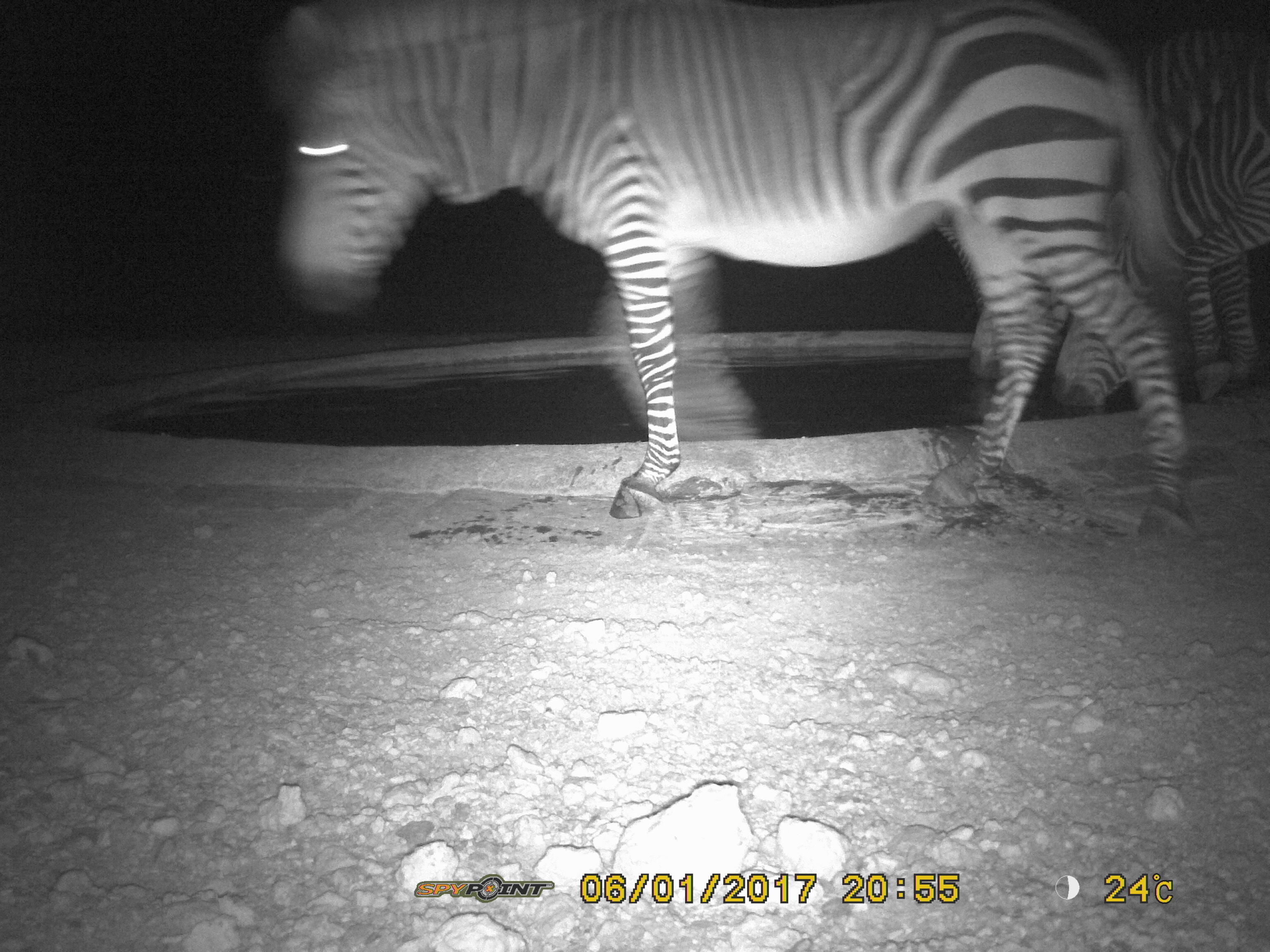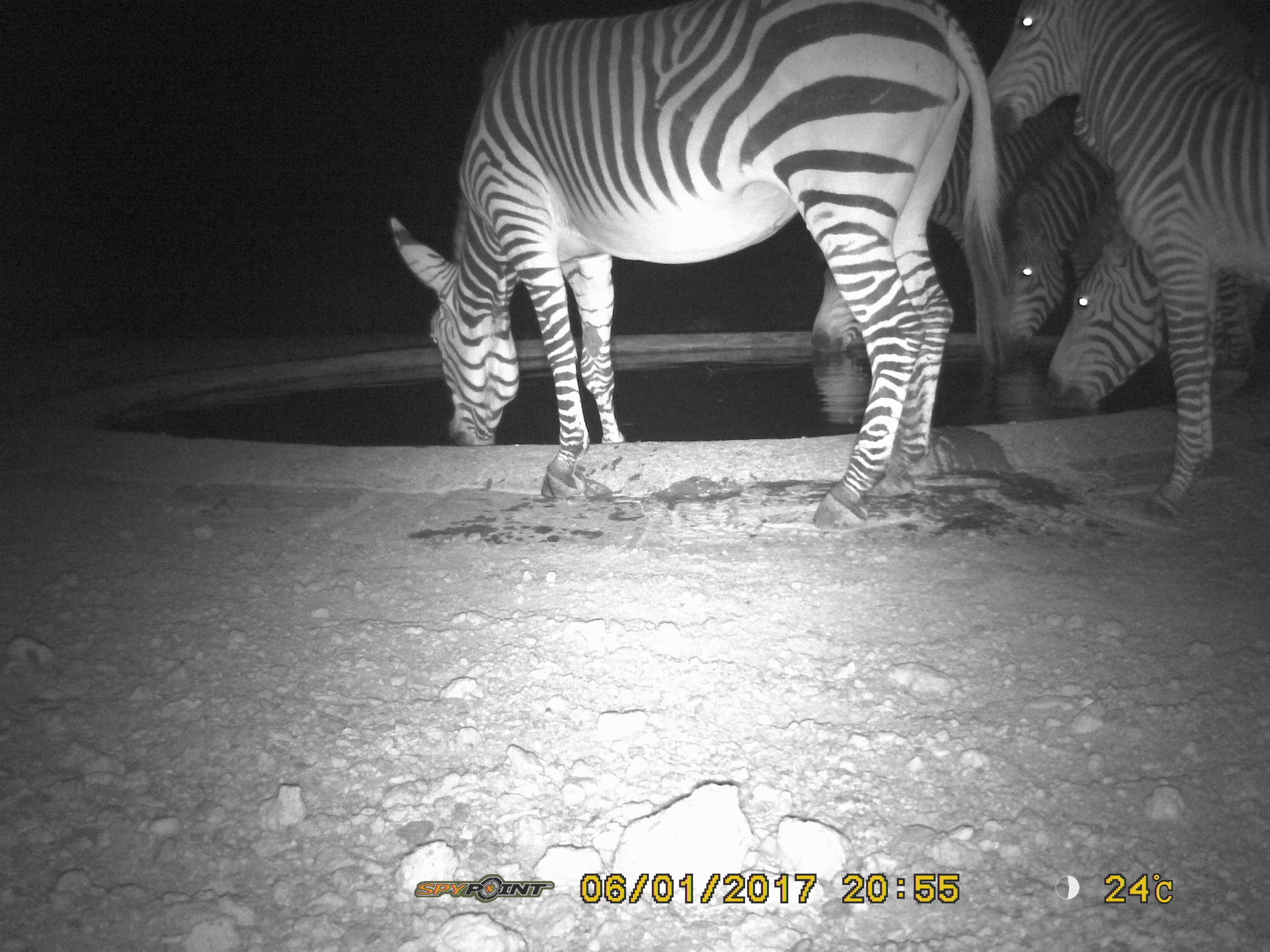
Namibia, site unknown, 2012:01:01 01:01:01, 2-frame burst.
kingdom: Animalia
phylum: Chordata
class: Mammalia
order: Perissodactyla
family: Equidae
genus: Equus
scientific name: Equus zebra hartmannae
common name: hartmann's mountain zebra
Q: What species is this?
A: Equus zebra hartmannae (hartmann's mountain zebra).